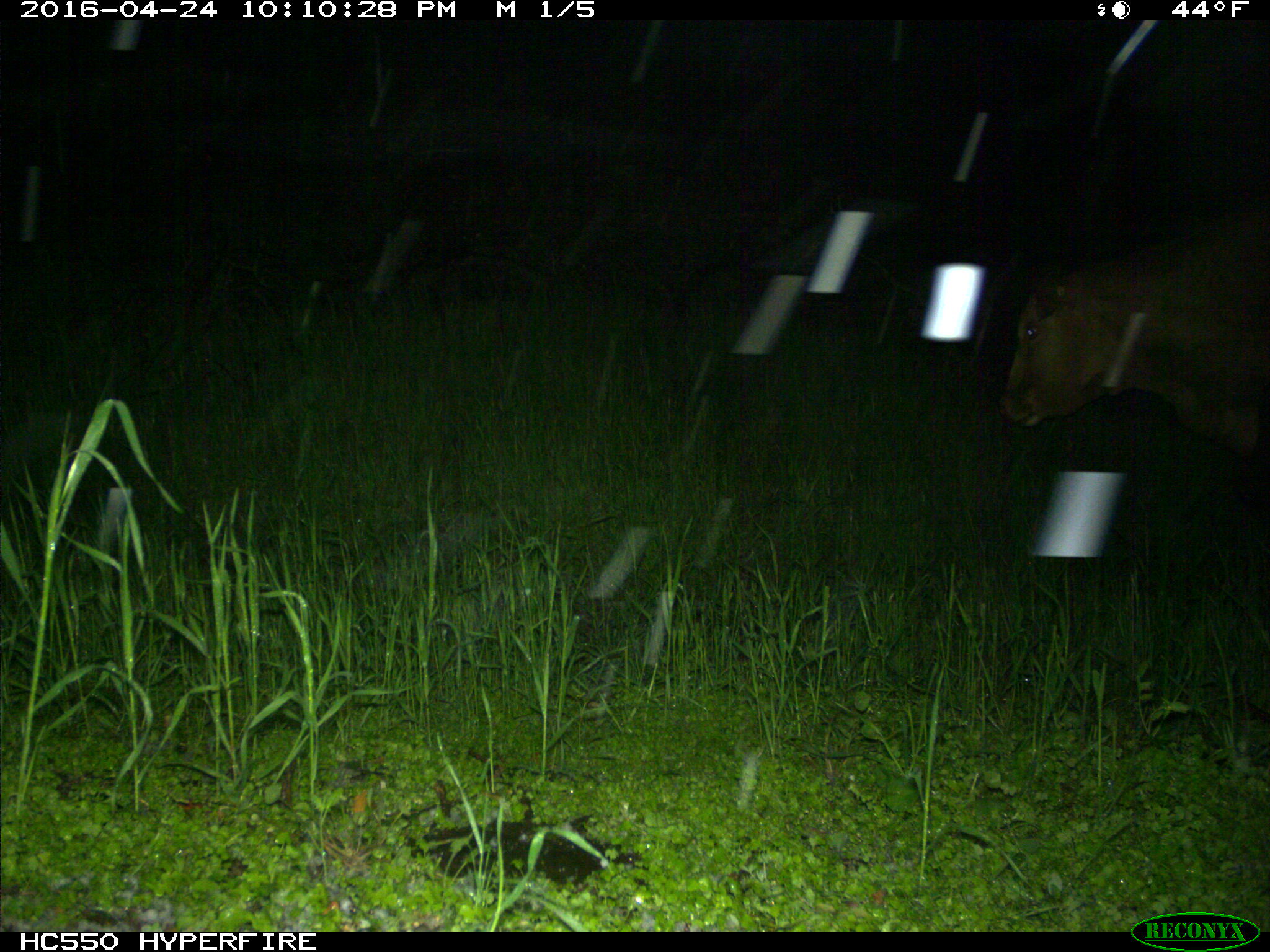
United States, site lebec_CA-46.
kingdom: Animalia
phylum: Chordata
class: Mammalia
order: Artiodactyla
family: Bovidae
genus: Bos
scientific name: Bos taurus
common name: domestic cow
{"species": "Bos taurus (domestic cow)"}